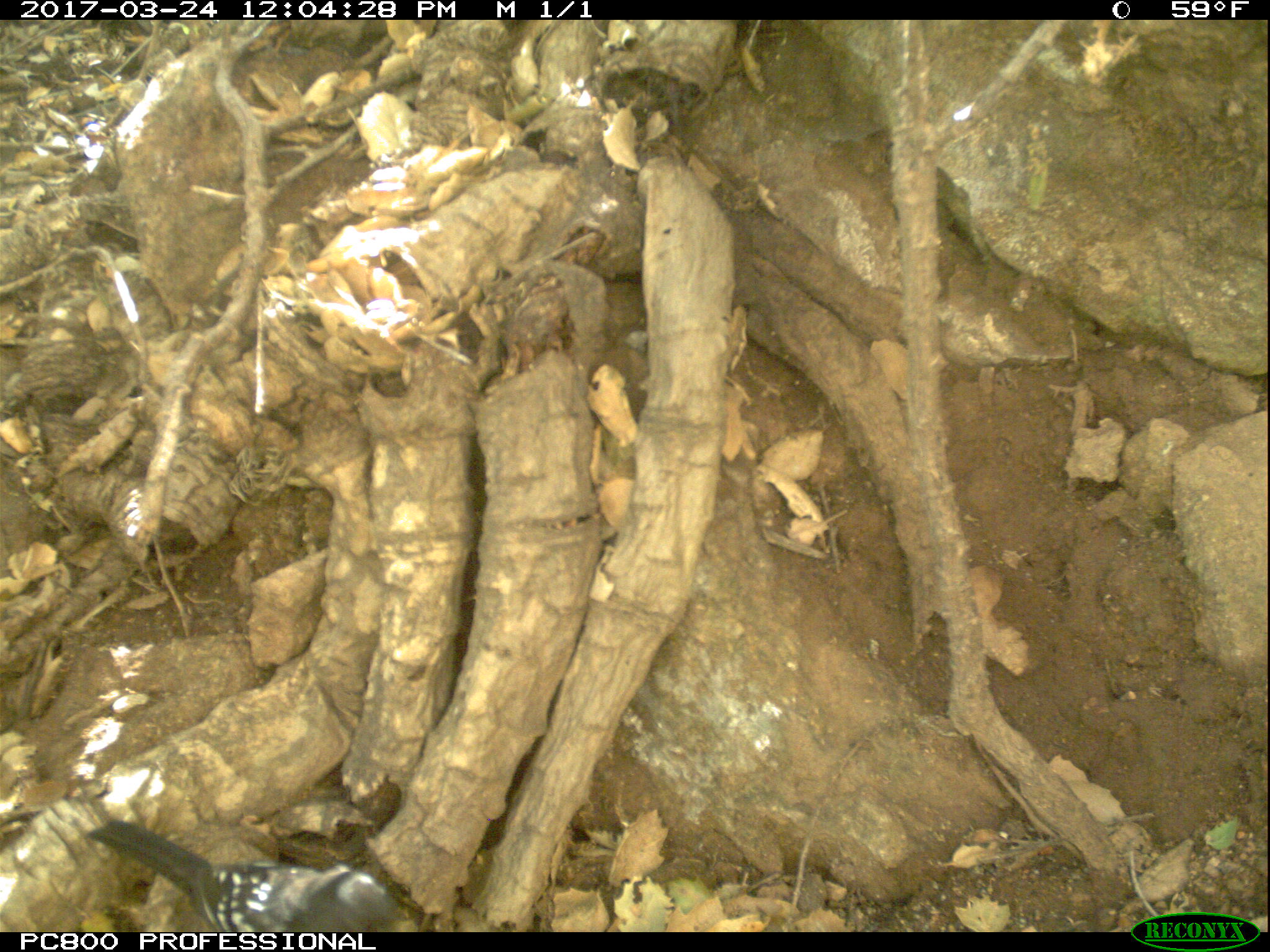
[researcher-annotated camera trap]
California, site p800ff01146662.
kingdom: Animalia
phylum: Chordata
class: Aves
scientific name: Aves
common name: bird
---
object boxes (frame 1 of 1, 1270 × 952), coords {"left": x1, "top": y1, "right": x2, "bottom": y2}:
bird: {"left": 86, "top": 819, "right": 412, "bottom": 932}